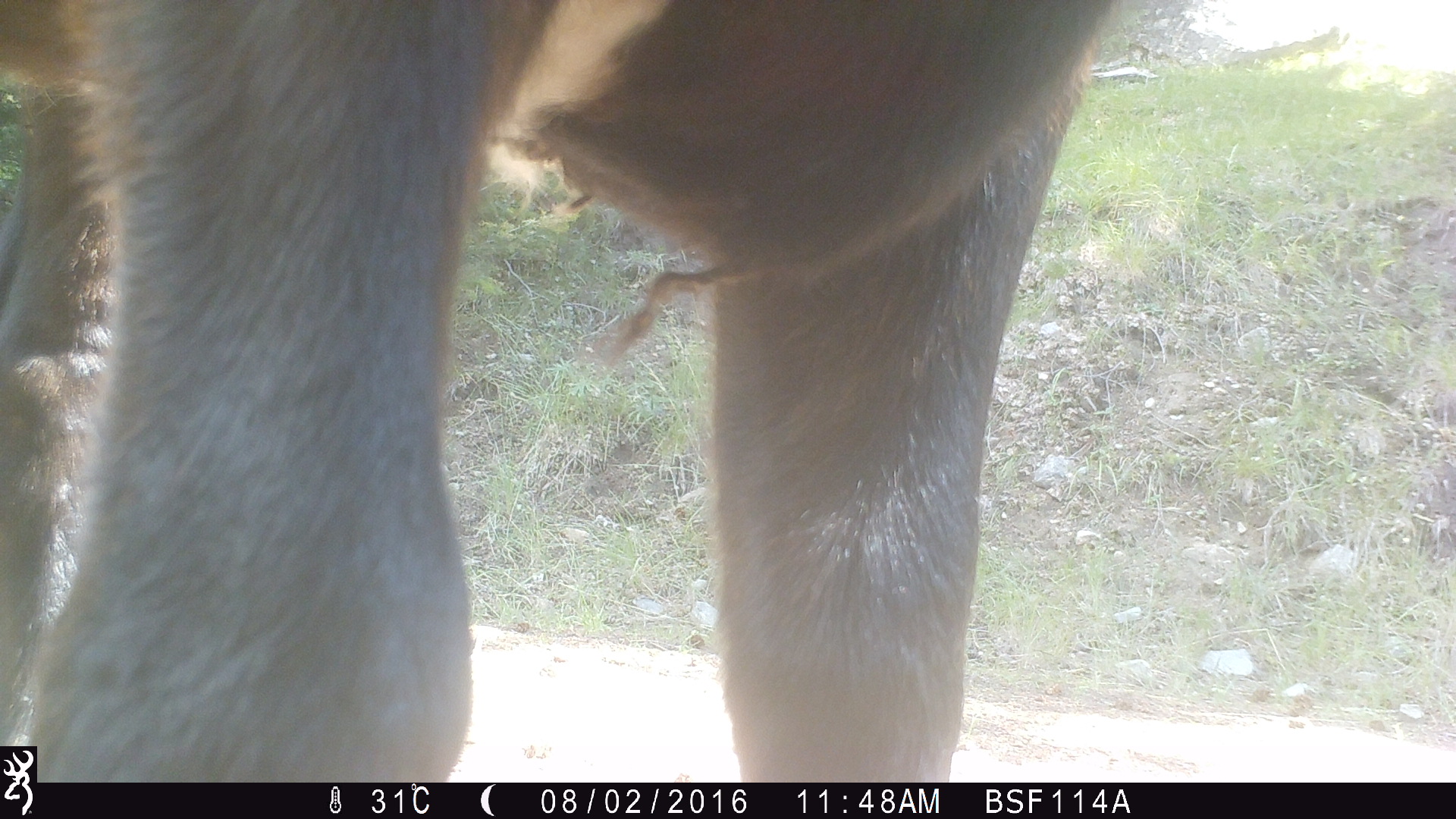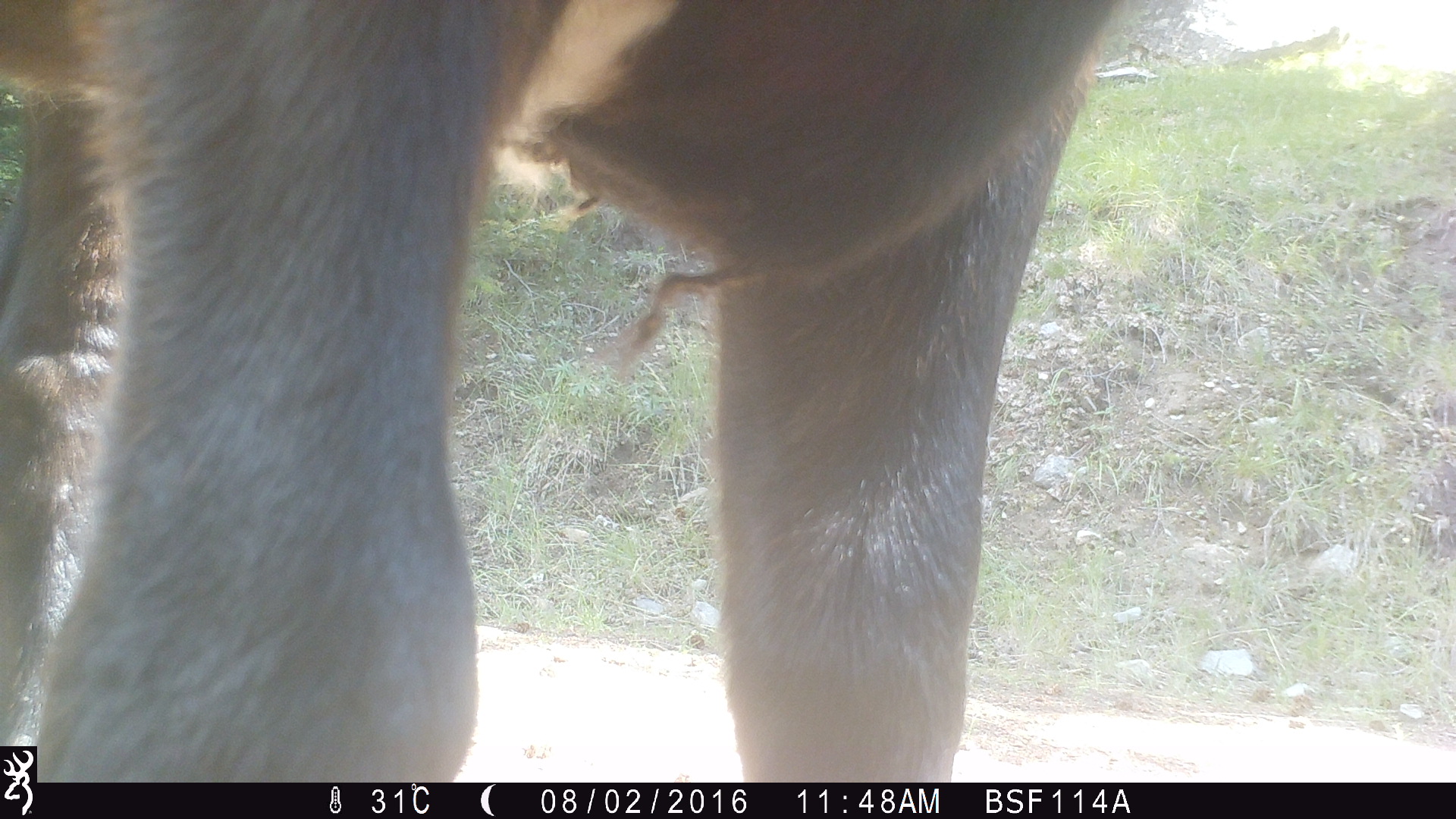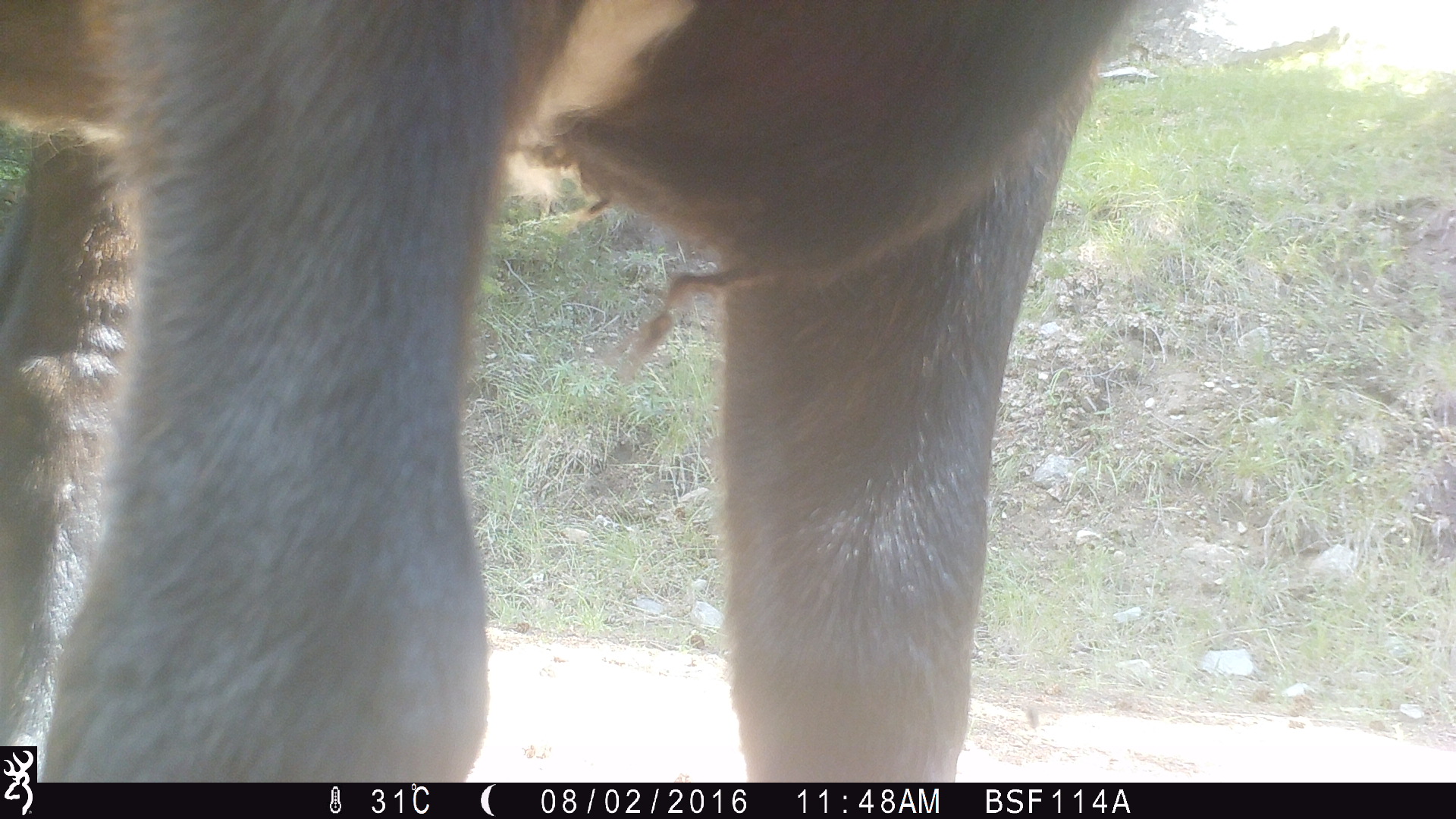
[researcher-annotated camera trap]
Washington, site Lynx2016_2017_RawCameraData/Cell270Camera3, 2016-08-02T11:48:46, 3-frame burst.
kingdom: Animalia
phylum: Chordata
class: Mammalia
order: Artiodactyla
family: Bovidae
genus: Bos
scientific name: Bos taurus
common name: domestic cattle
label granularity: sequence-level